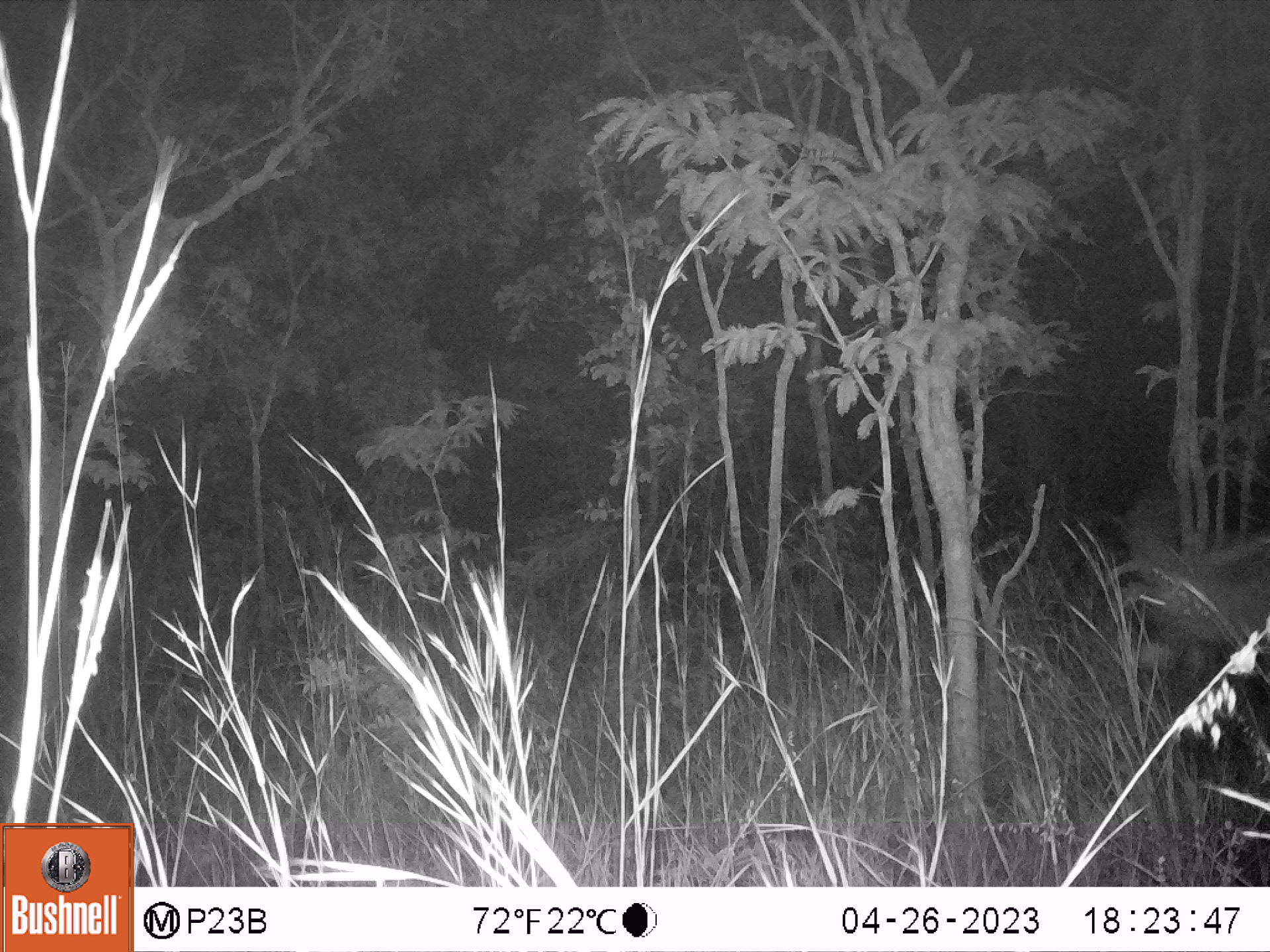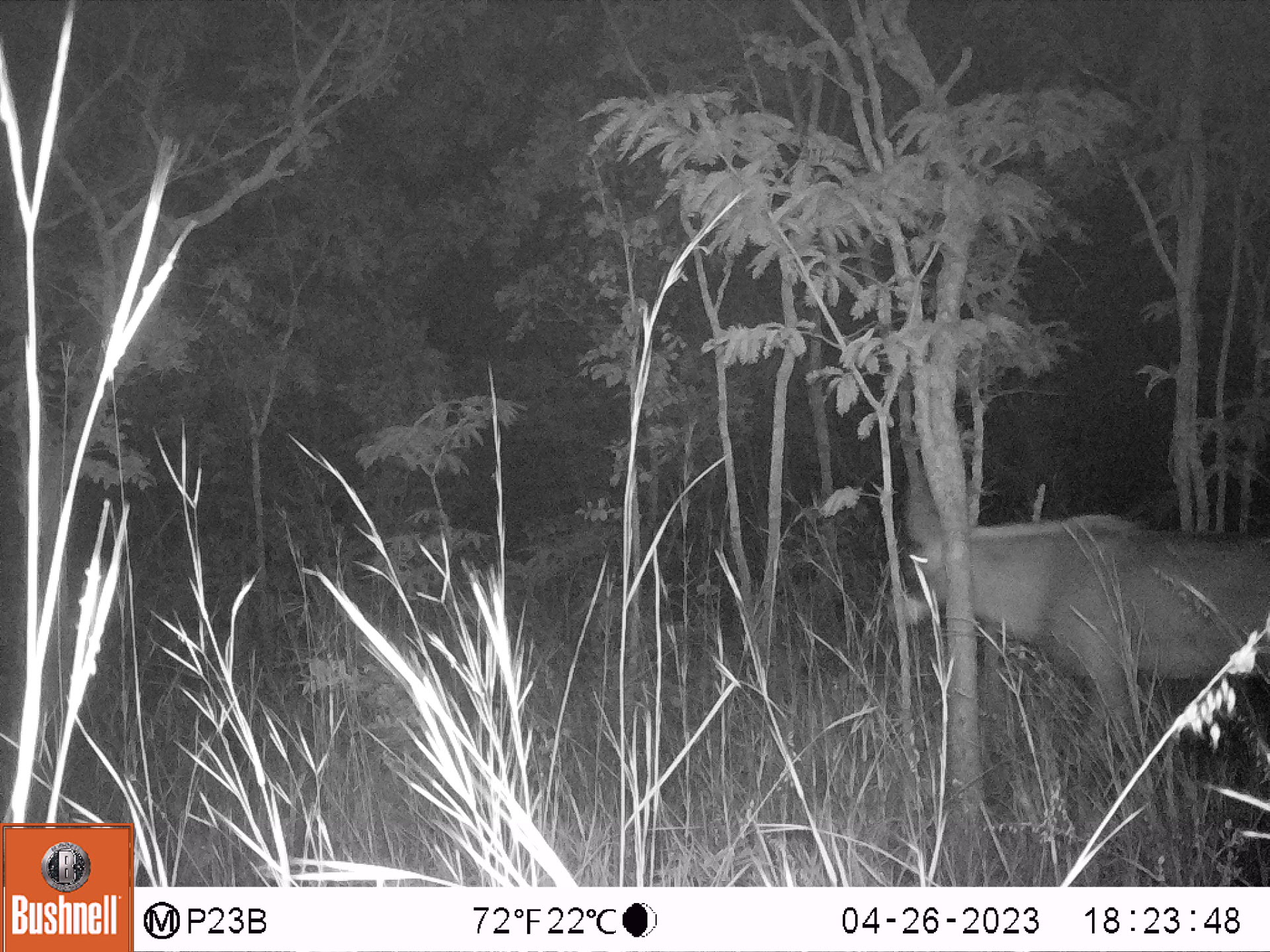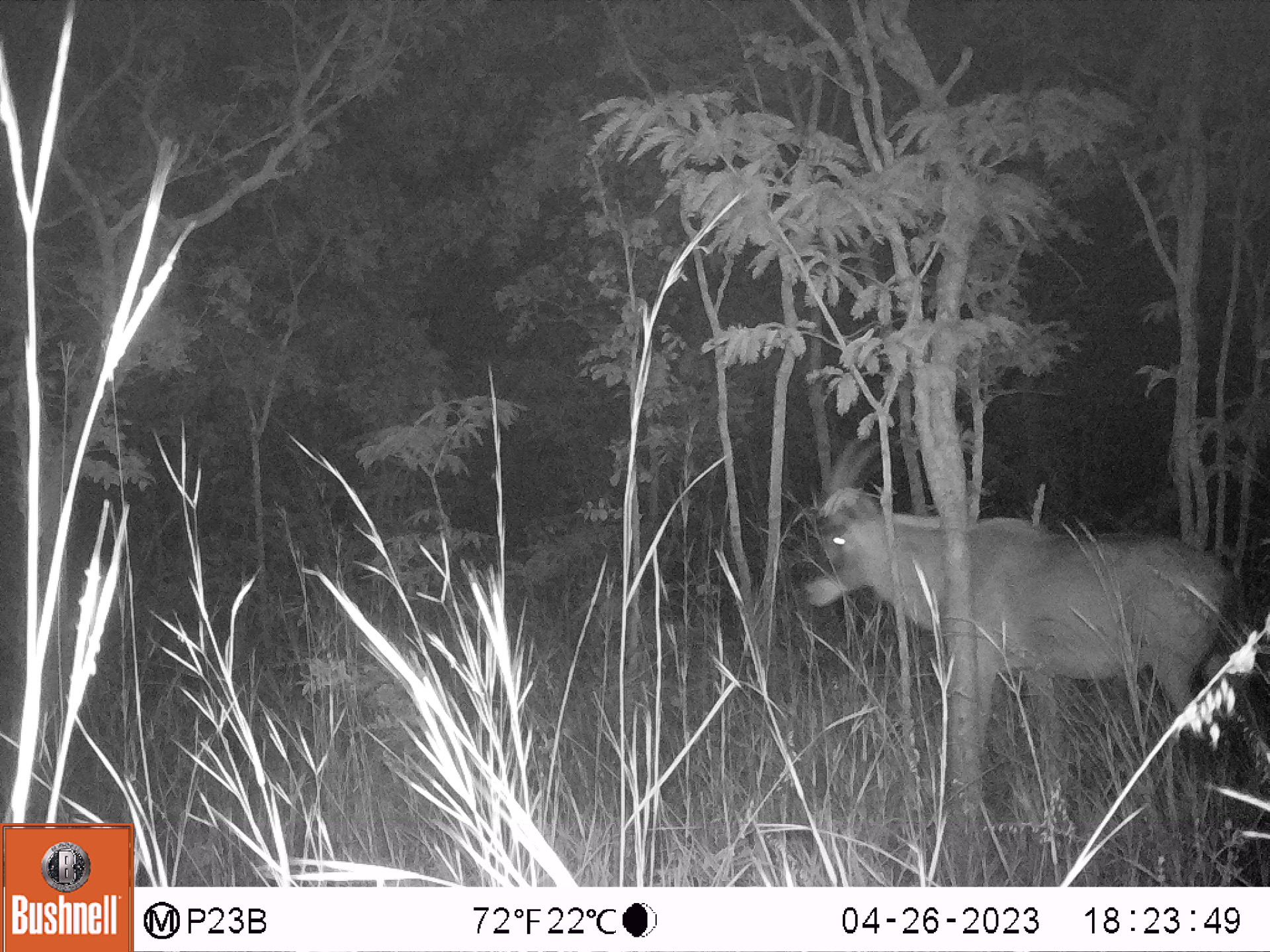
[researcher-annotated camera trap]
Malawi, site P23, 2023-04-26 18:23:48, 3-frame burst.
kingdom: Animalia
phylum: Chordata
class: Mammalia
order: Artiodactyla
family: Bovidae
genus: Hippotragus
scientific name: Hippotragus equinus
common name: roan antelope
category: roan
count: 1